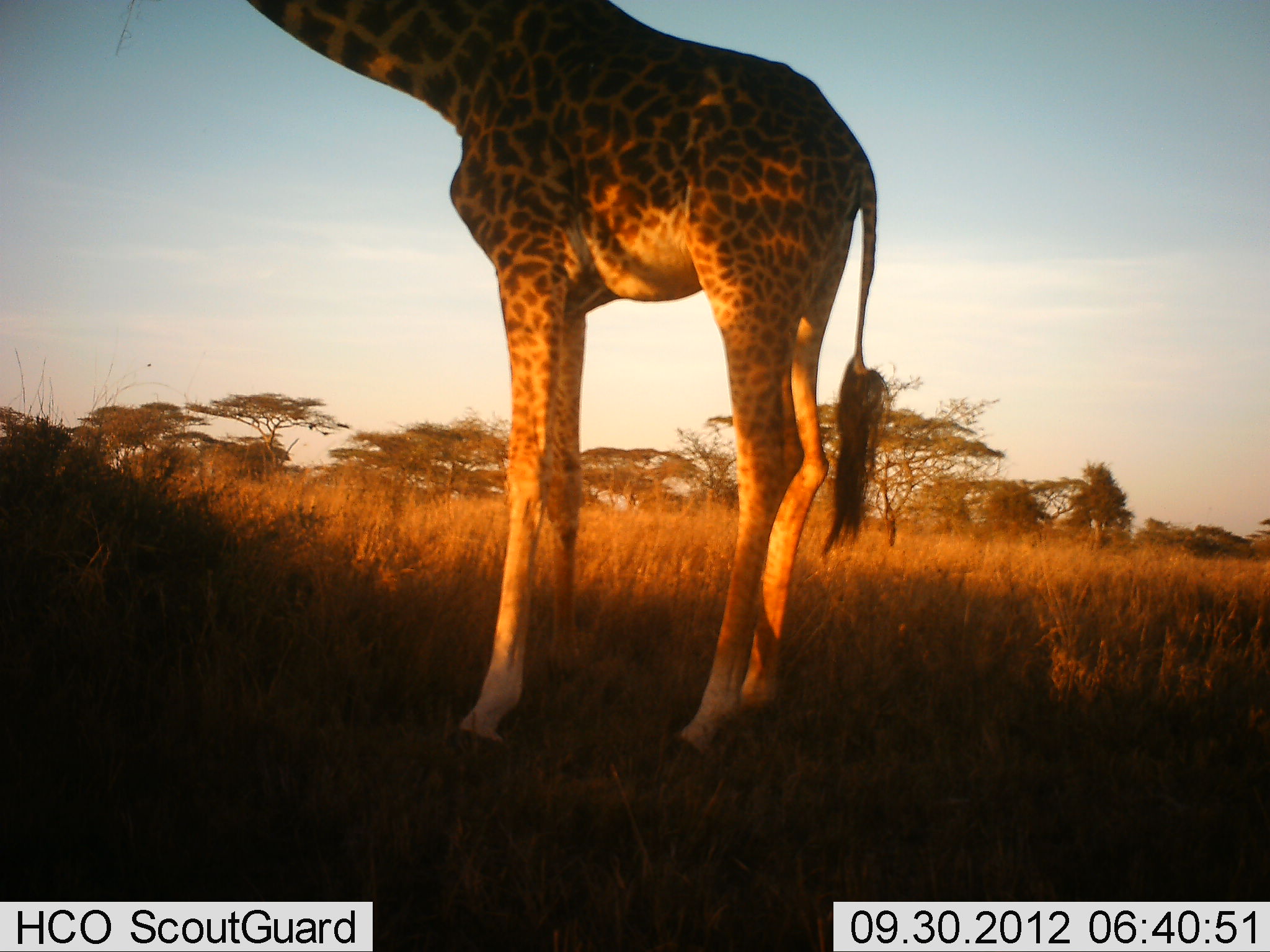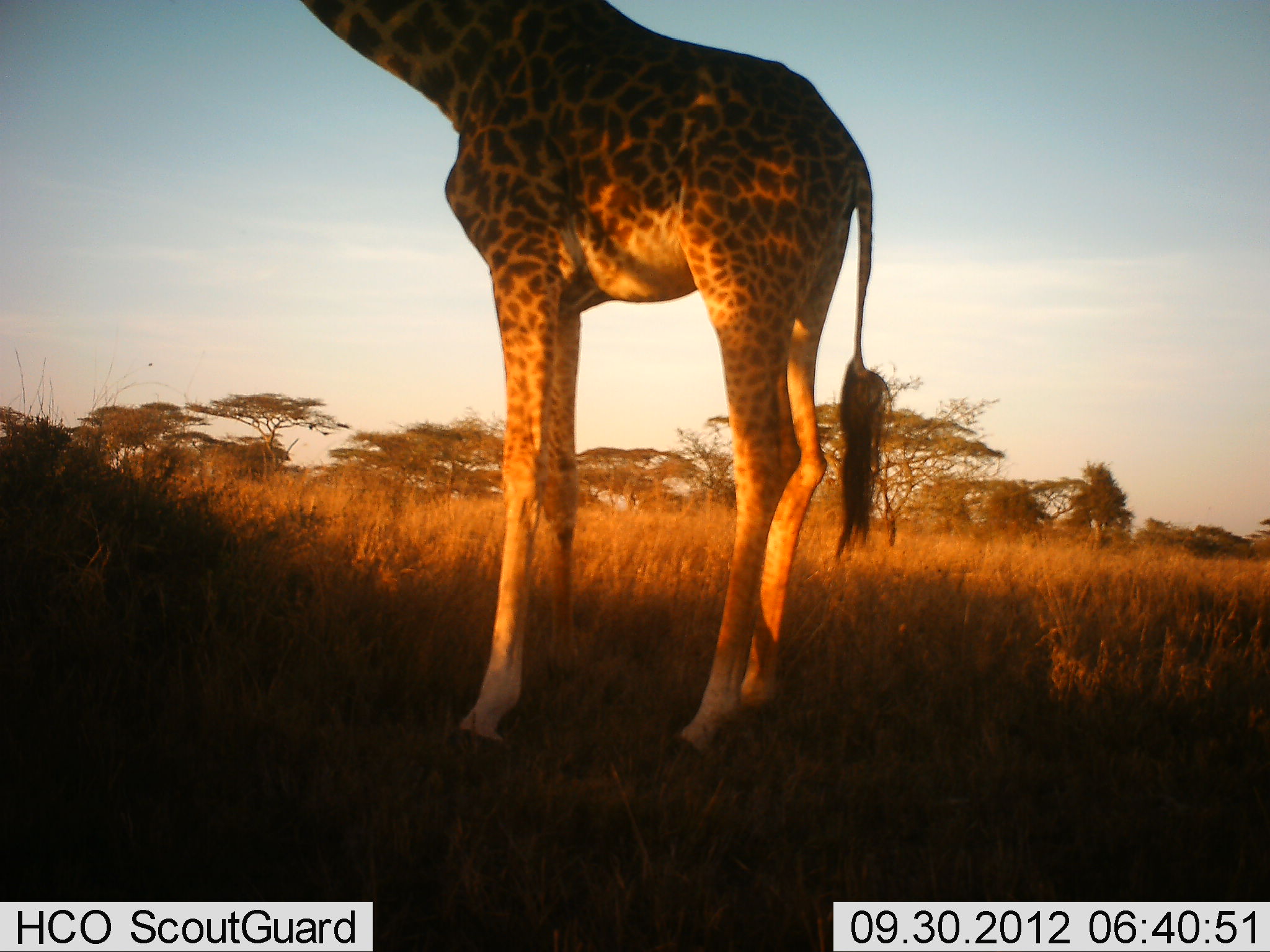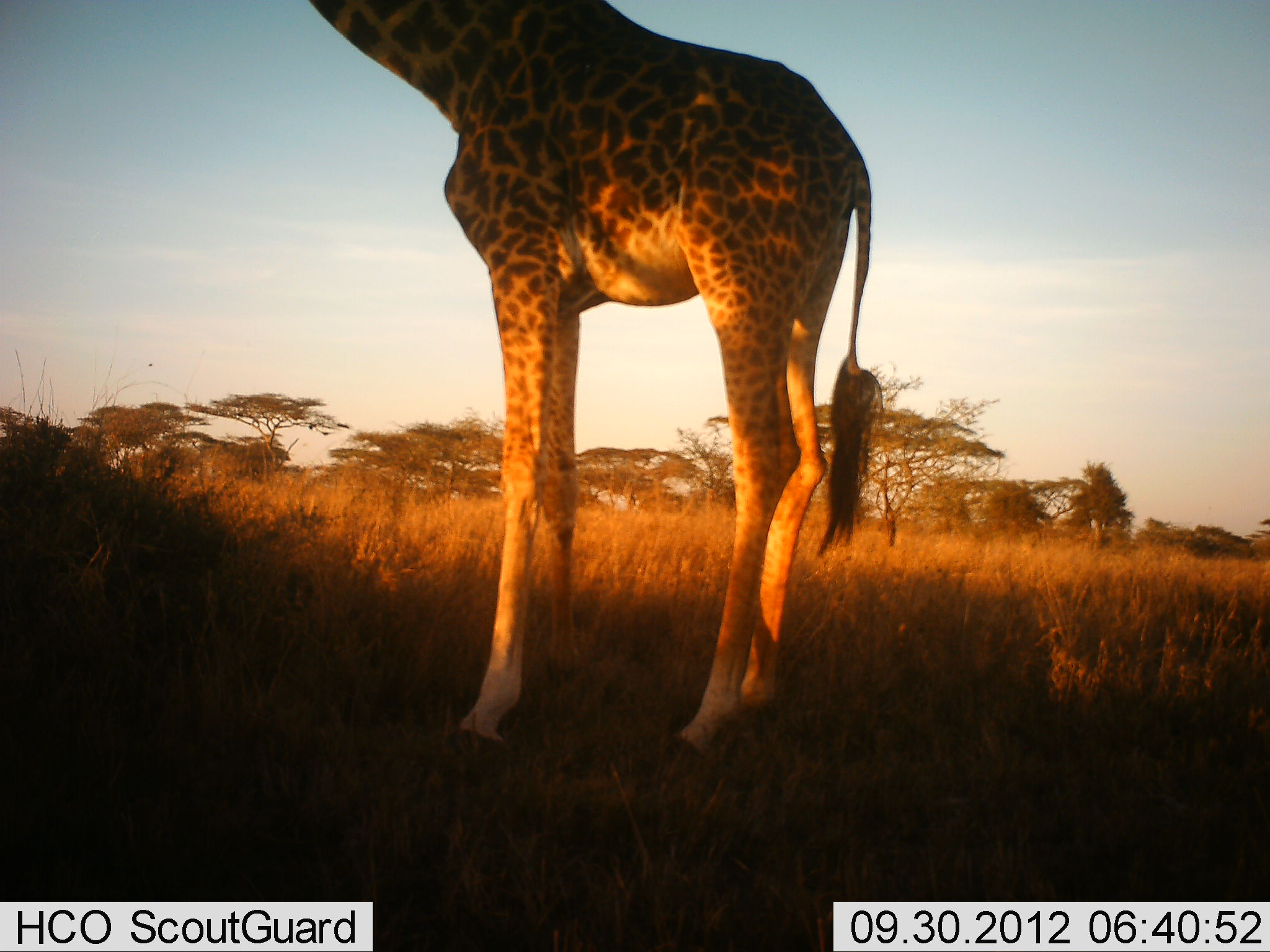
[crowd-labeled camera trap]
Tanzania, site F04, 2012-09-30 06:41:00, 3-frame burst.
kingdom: Animalia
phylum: Chordata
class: Mammalia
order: Artiodactyla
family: Giraffidae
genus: Giraffa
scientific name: Giraffa camelopardalis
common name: giraffe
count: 1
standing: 100%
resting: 0%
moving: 0%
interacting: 0%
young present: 0%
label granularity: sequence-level